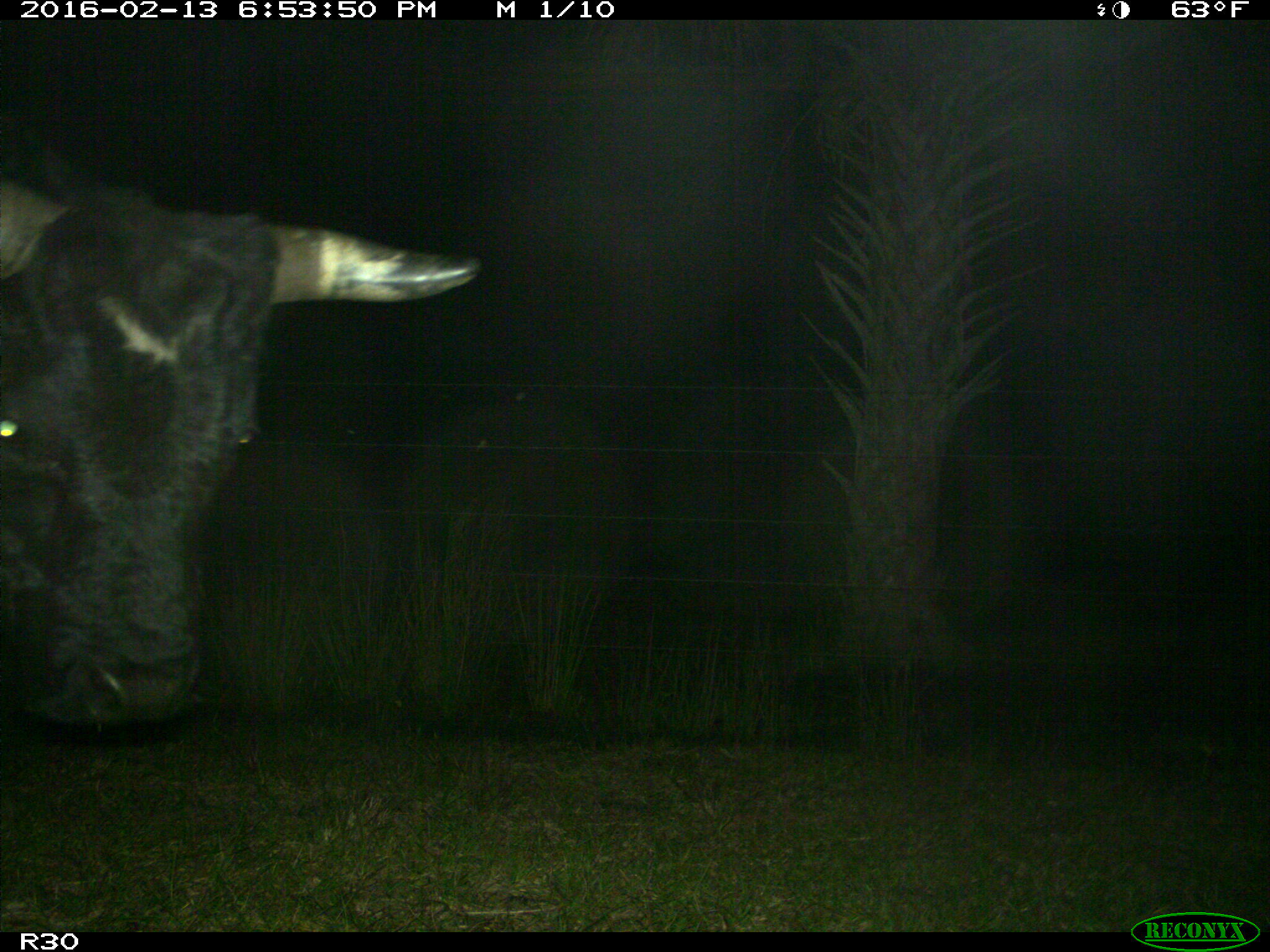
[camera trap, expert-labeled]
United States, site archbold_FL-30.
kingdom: Animalia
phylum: Chordata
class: Mammalia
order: Artiodactyla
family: Bovidae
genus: Bos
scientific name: Bos taurus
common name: domestic cow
Bos taurus (domestic cow).